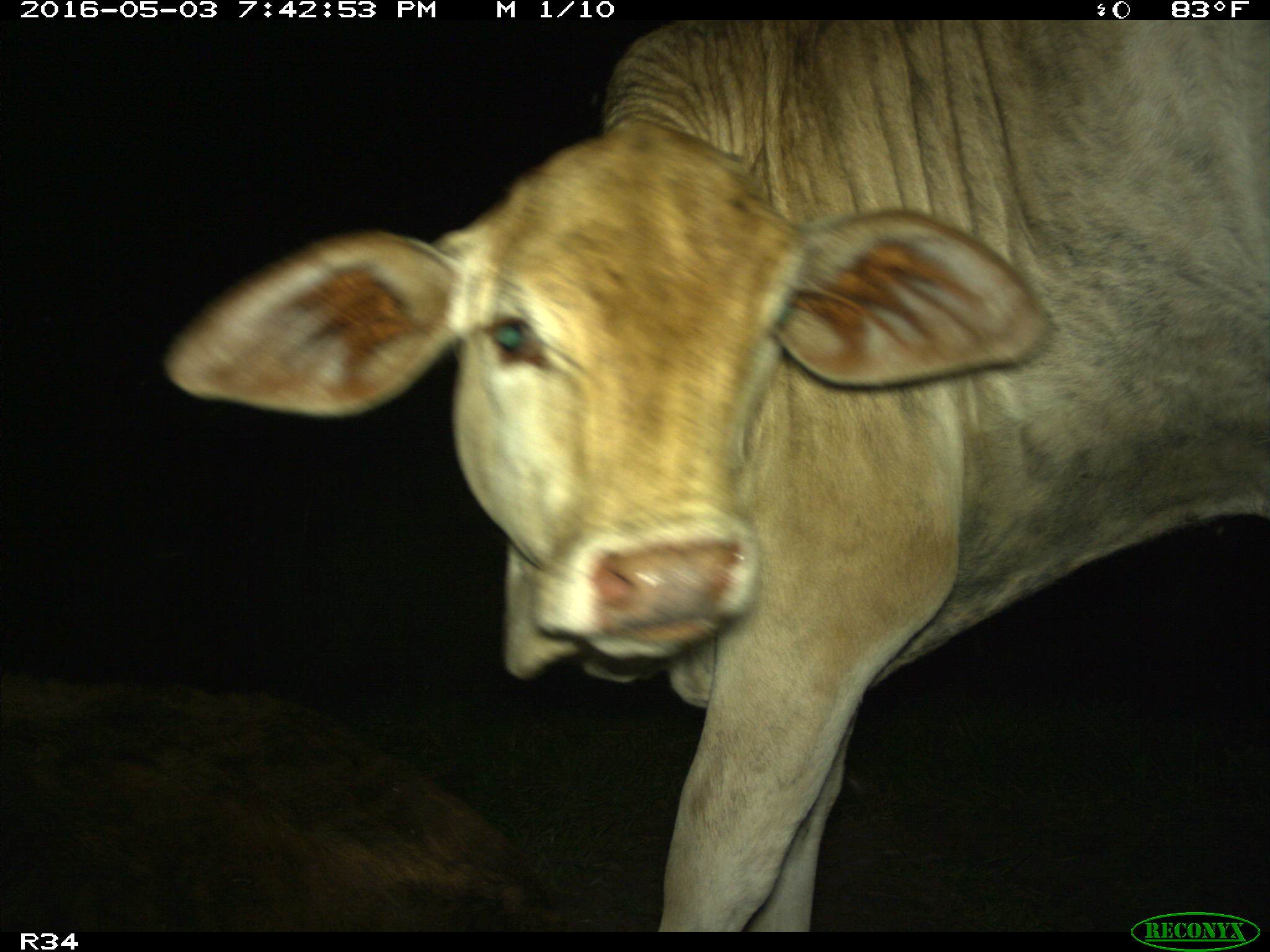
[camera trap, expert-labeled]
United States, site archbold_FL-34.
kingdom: Animalia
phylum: Chordata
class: Mammalia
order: Artiodactyla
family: Bovidae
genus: Bos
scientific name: Bos taurus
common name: domestic cow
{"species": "Bos taurus (domestic cow)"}